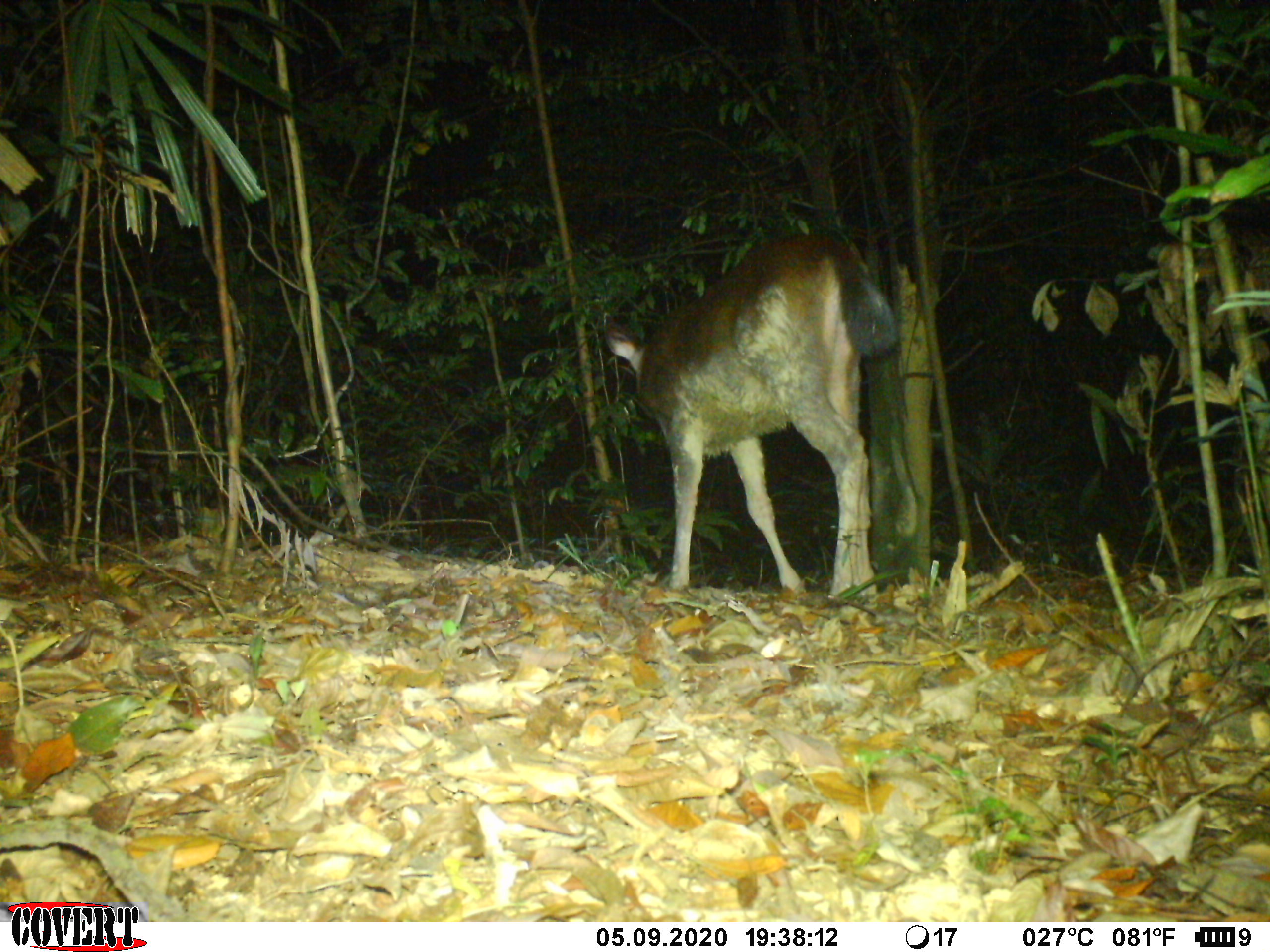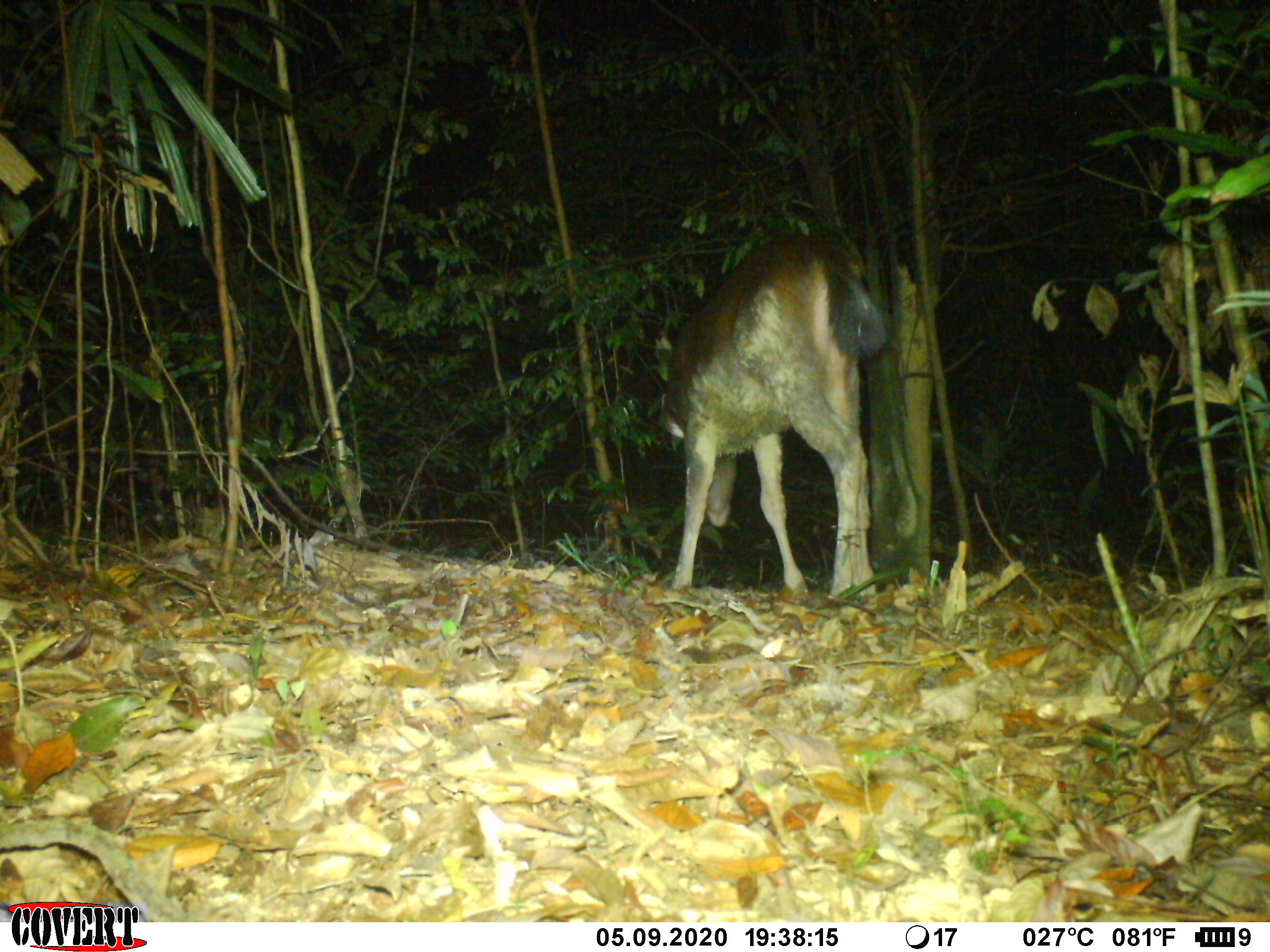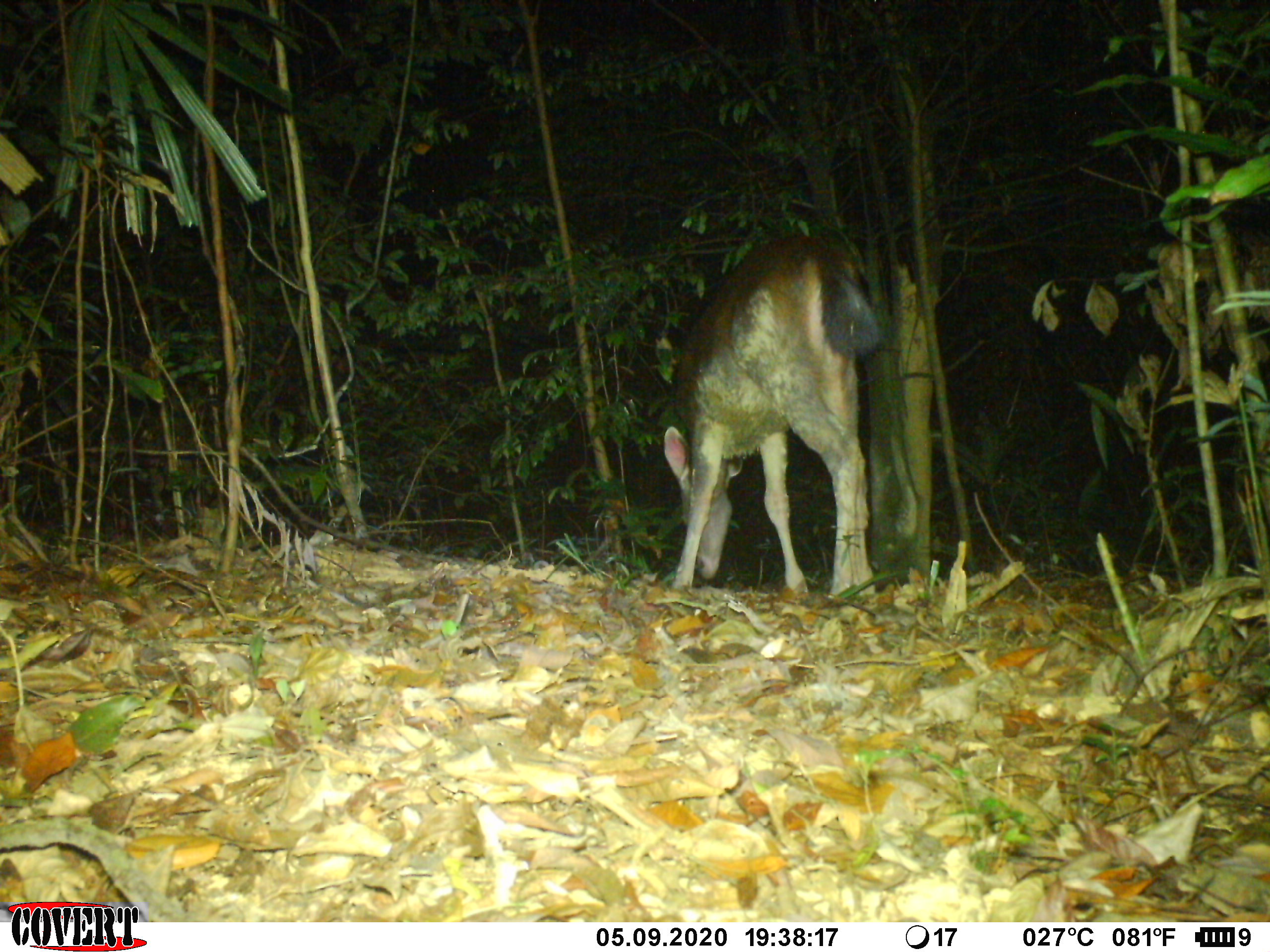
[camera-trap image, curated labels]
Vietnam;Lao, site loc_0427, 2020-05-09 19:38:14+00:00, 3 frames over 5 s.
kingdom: Animalia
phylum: Chordata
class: Mammalia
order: Artiodactyla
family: Cervidae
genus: Rusa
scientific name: Rusa unicolor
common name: sambar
Sambar (Rusa unicolor). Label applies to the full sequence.